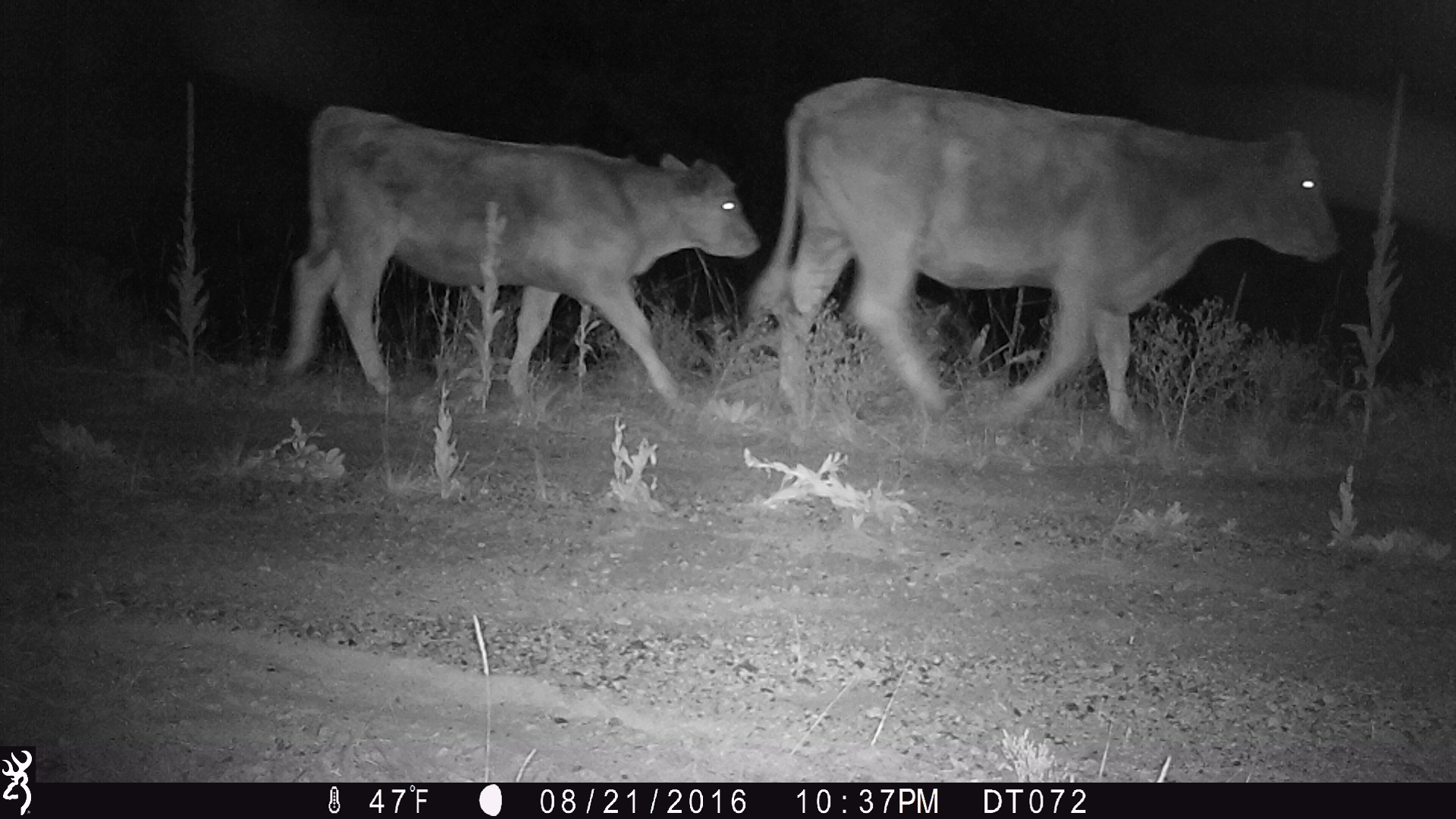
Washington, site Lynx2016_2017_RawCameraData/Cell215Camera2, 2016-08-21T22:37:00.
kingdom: Animalia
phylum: Chordata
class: Mammalia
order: Artiodactyla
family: Bovidae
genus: Bos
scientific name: Bos taurus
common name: domestic cattle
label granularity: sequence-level